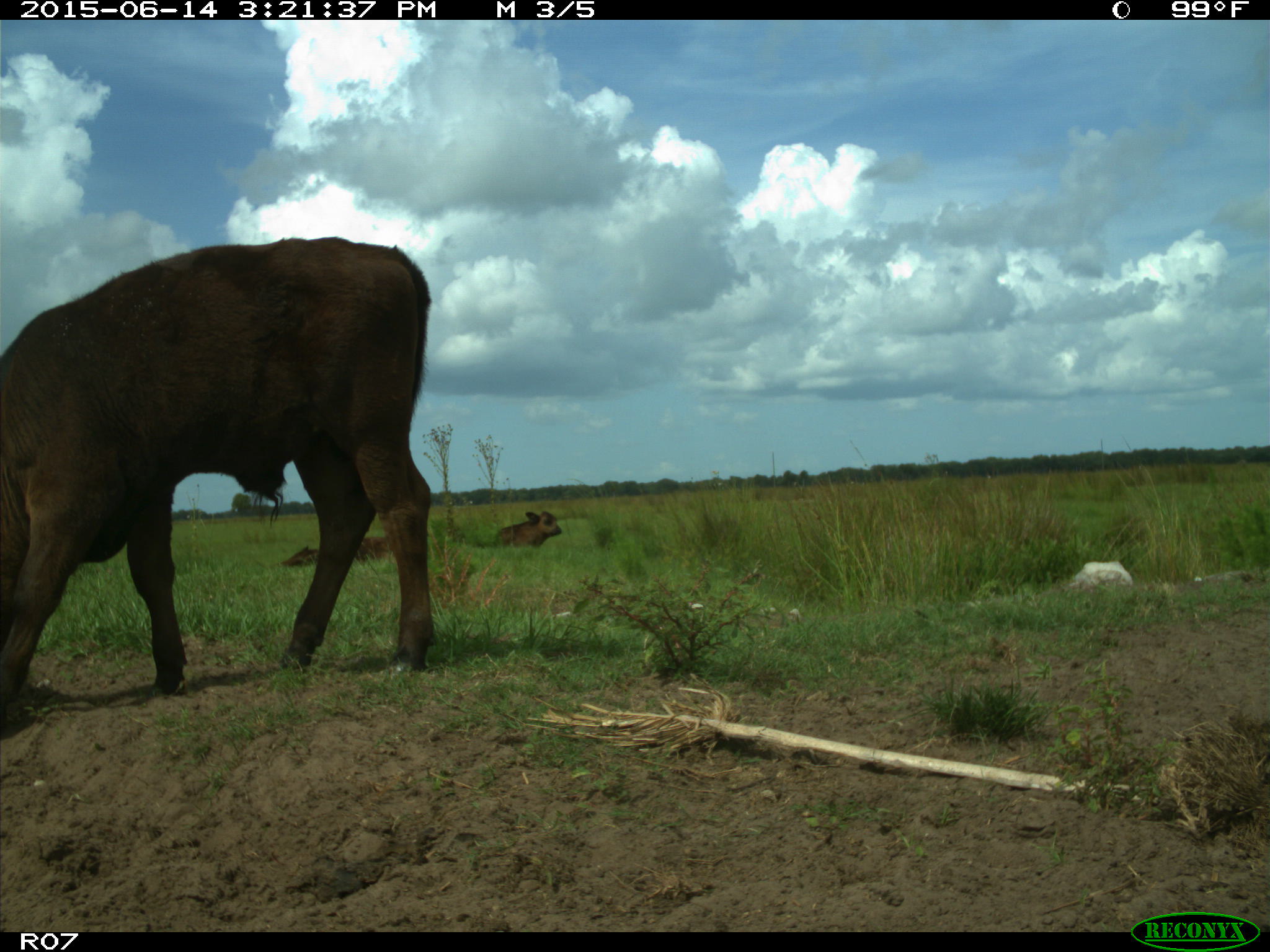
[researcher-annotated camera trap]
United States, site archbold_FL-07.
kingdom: Animalia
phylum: Chordata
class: Mammalia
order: Artiodactyla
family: Bovidae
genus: Bos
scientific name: Bos taurus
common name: domestic cow